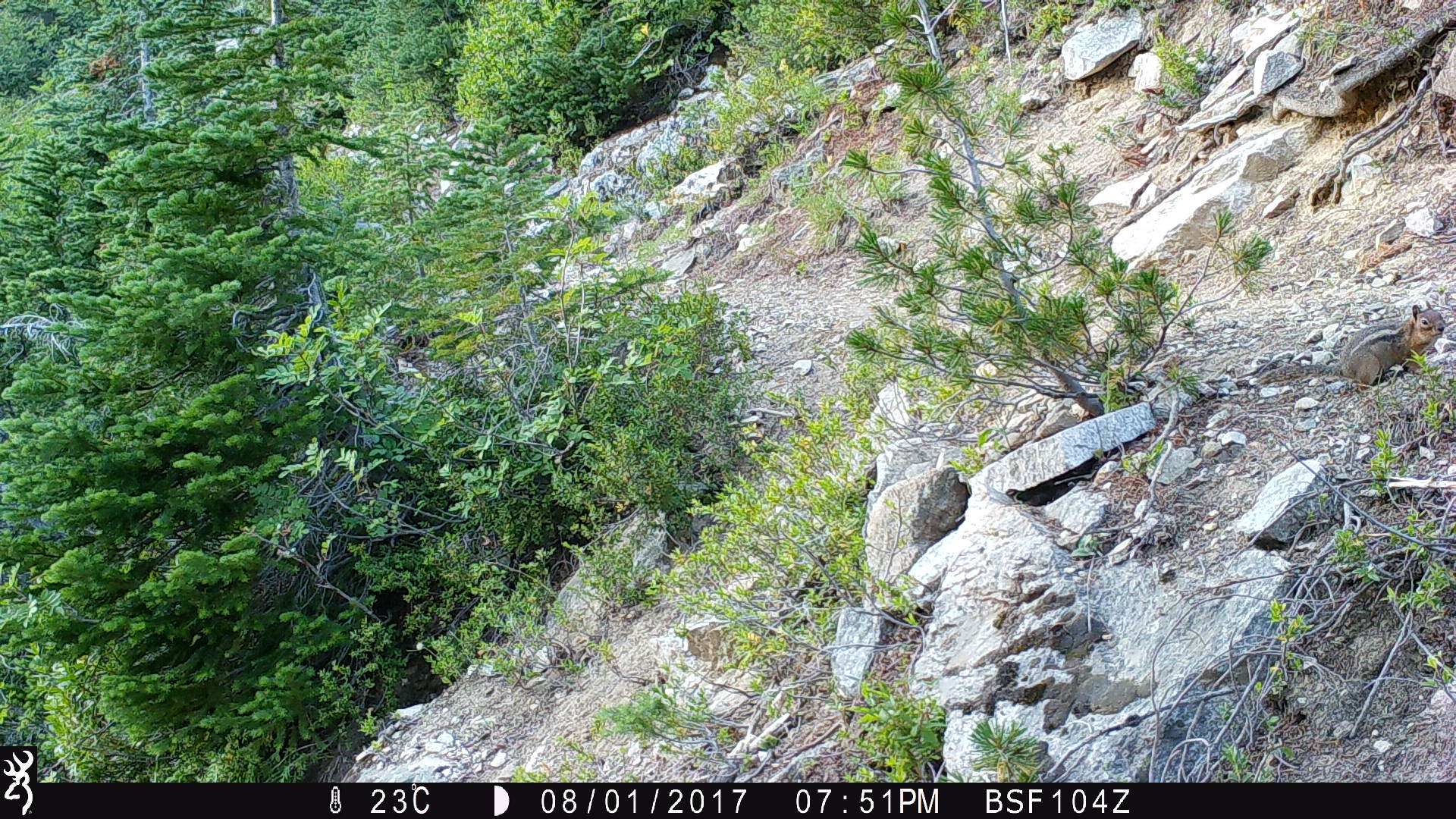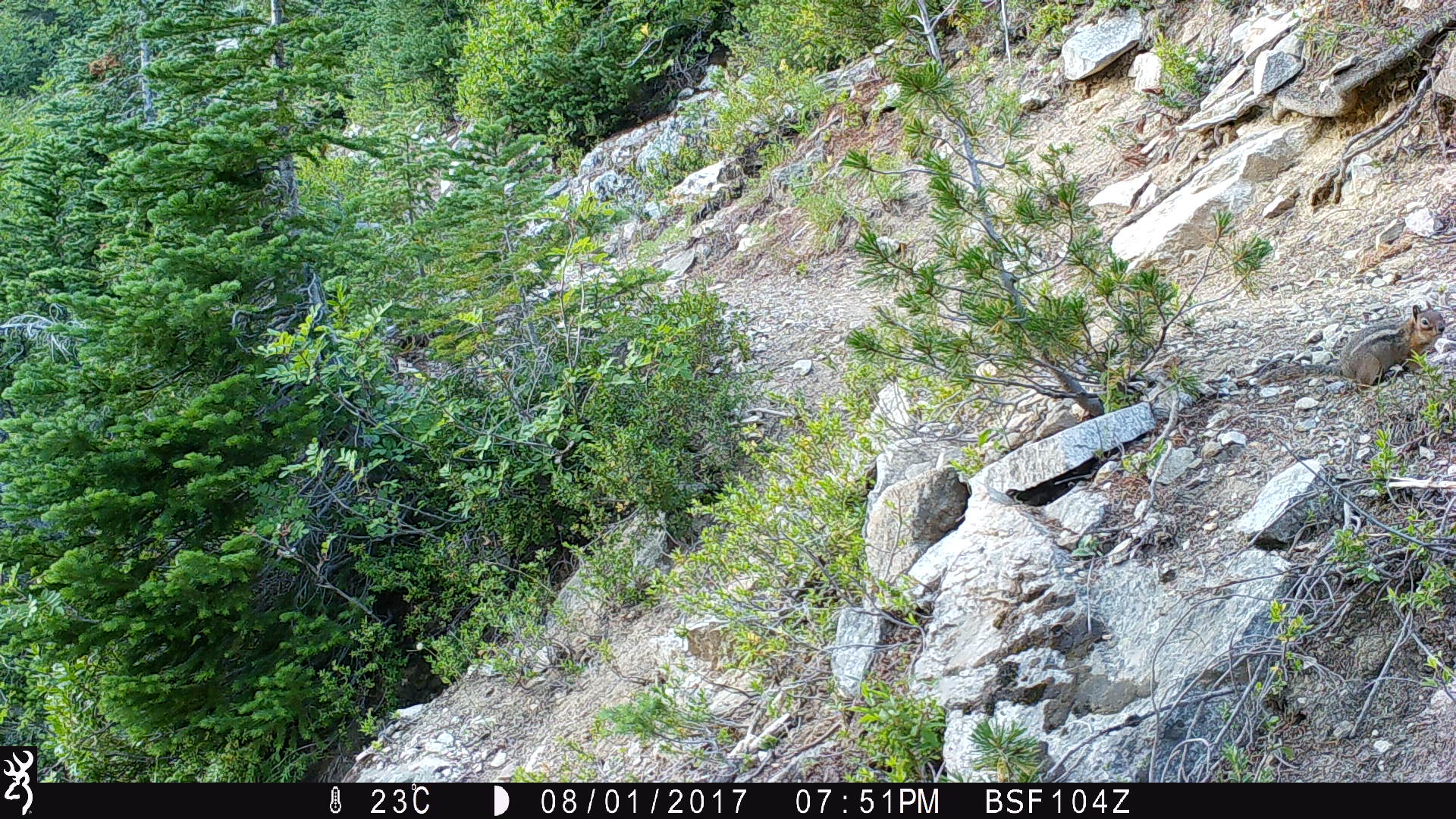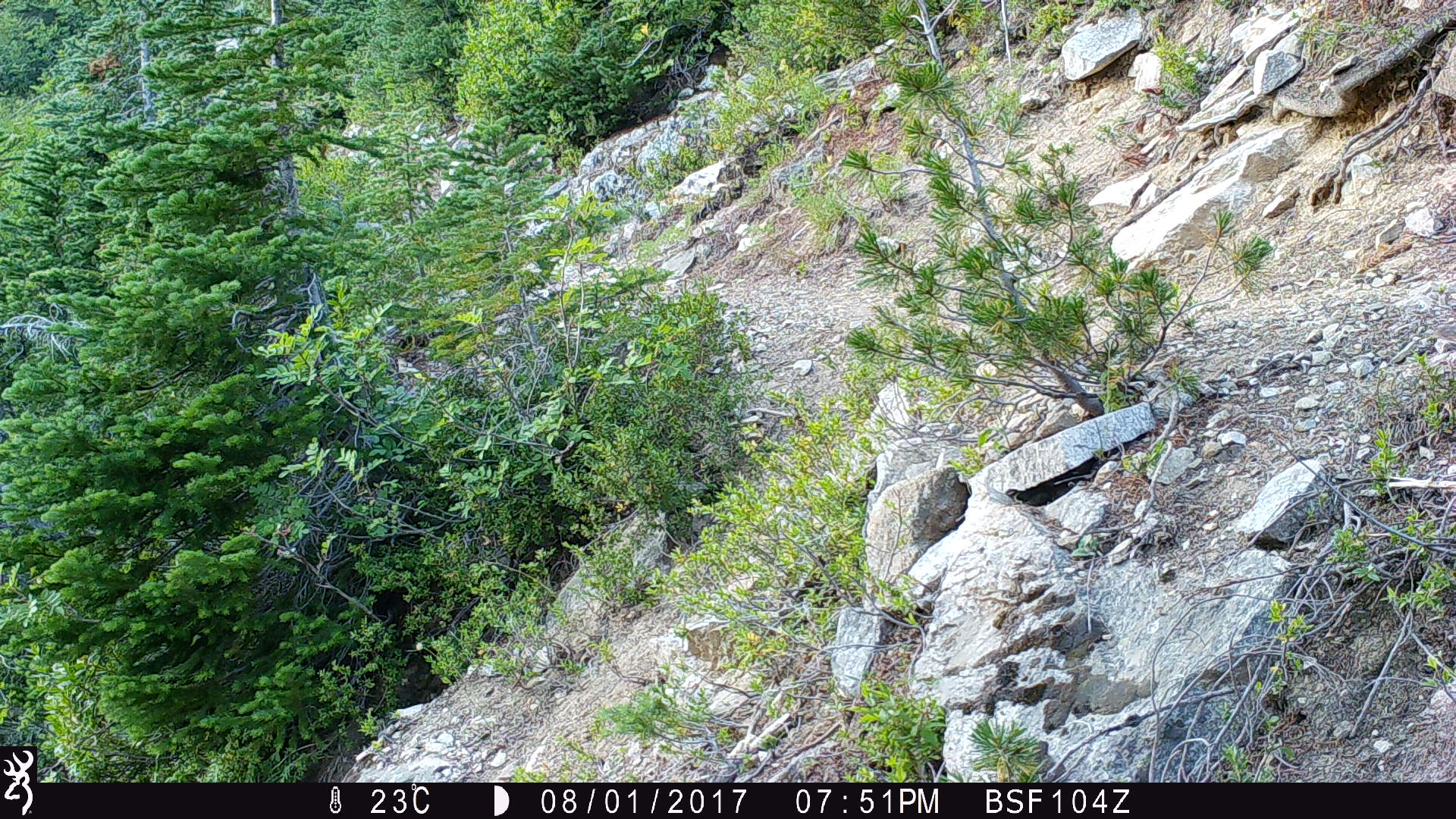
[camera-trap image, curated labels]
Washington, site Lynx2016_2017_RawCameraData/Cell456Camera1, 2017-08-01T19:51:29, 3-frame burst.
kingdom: Animalia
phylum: Chordata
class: Mammalia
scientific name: Mammalia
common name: small mammal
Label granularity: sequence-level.